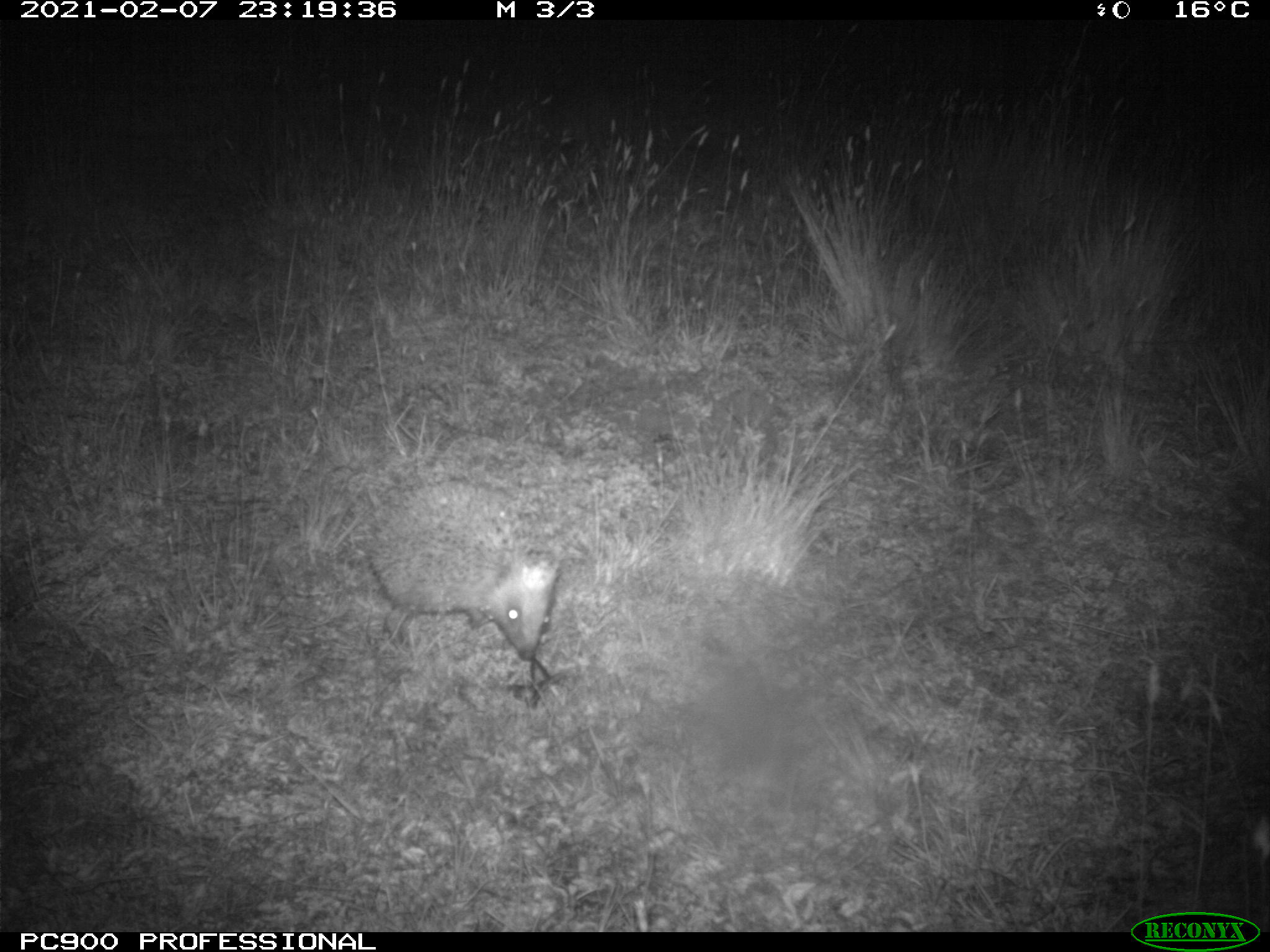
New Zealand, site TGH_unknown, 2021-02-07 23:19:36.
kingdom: Animalia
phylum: Chordata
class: Mammalia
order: Eulipotyphla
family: Erinaceidae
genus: Erinaceus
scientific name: Erinaceus europaeus europaeus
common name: european hedgehog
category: hedgehog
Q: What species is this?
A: Hedgehog (european hedgehog) (Erinaceus europaeus europaeus).